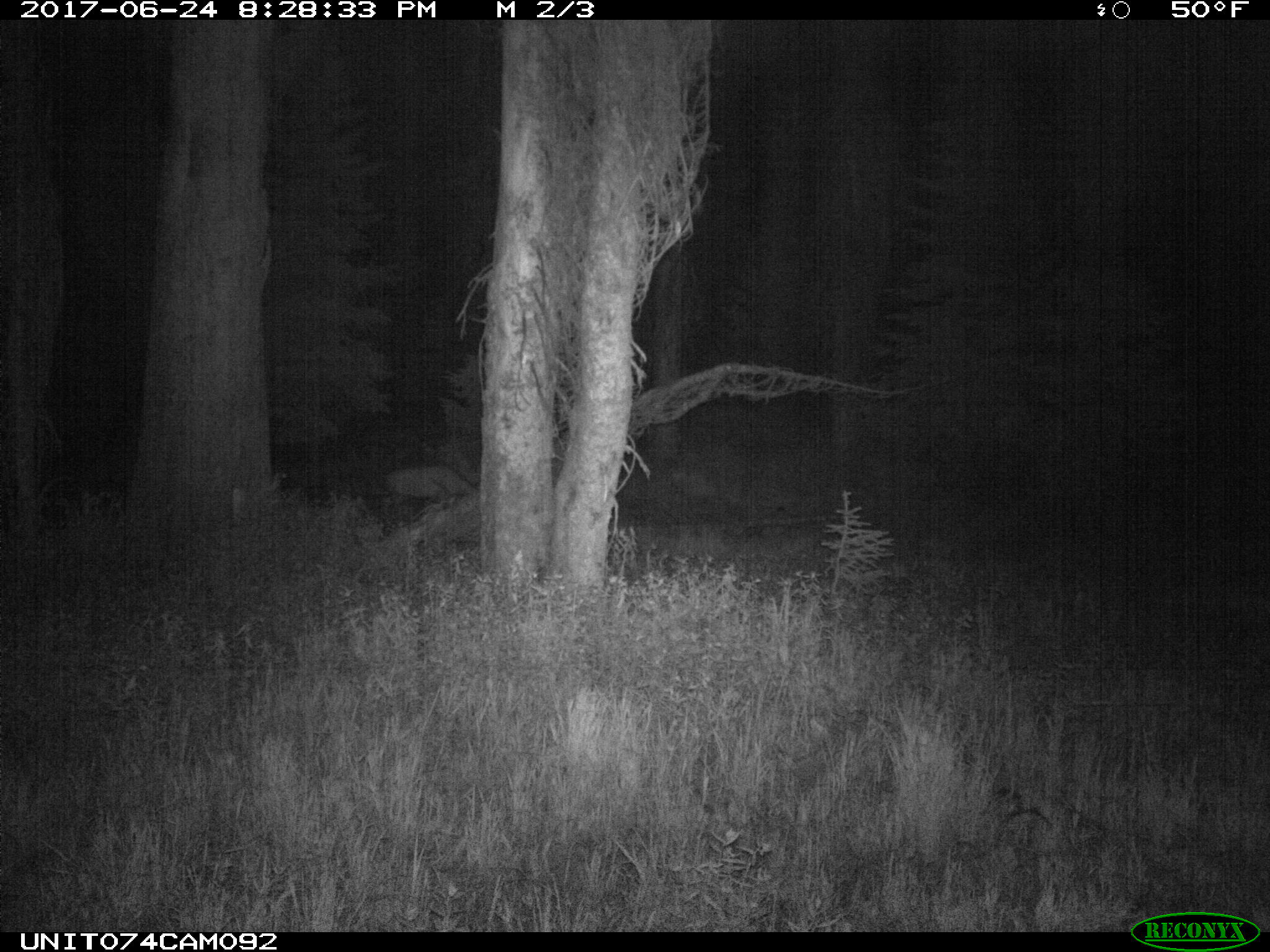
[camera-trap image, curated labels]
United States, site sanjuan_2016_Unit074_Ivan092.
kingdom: Animalia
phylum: Chordata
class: Mammalia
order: Artiodactyla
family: Cervidae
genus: Odocoileus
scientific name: Odocoileus hemionus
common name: mule deer